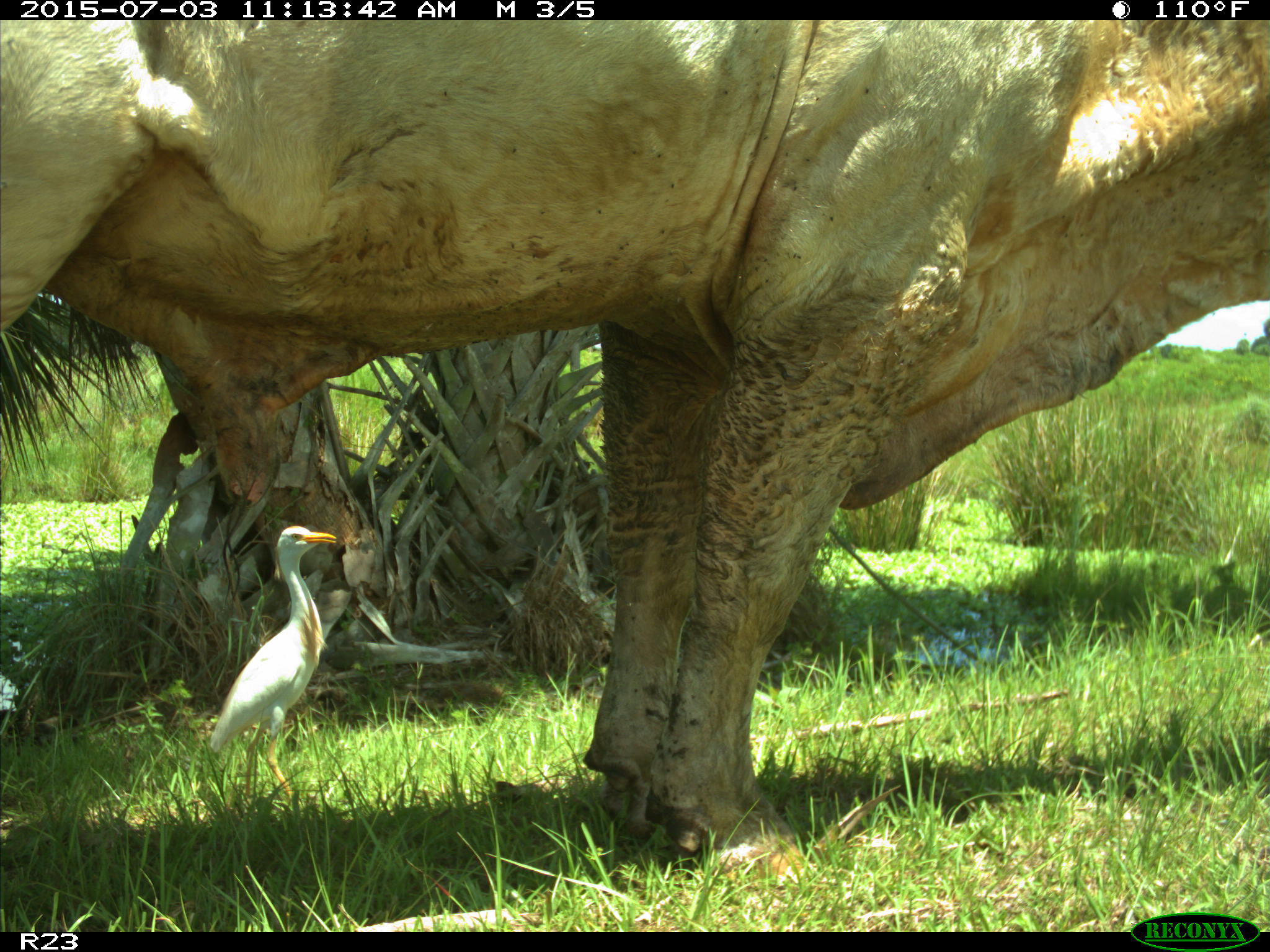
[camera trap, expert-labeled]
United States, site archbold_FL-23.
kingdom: Animalia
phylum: Chordata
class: Mammalia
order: Artiodactyla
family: Bovidae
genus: Bos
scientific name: Bos taurus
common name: domestic cow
Bos taurus (domestic cow).